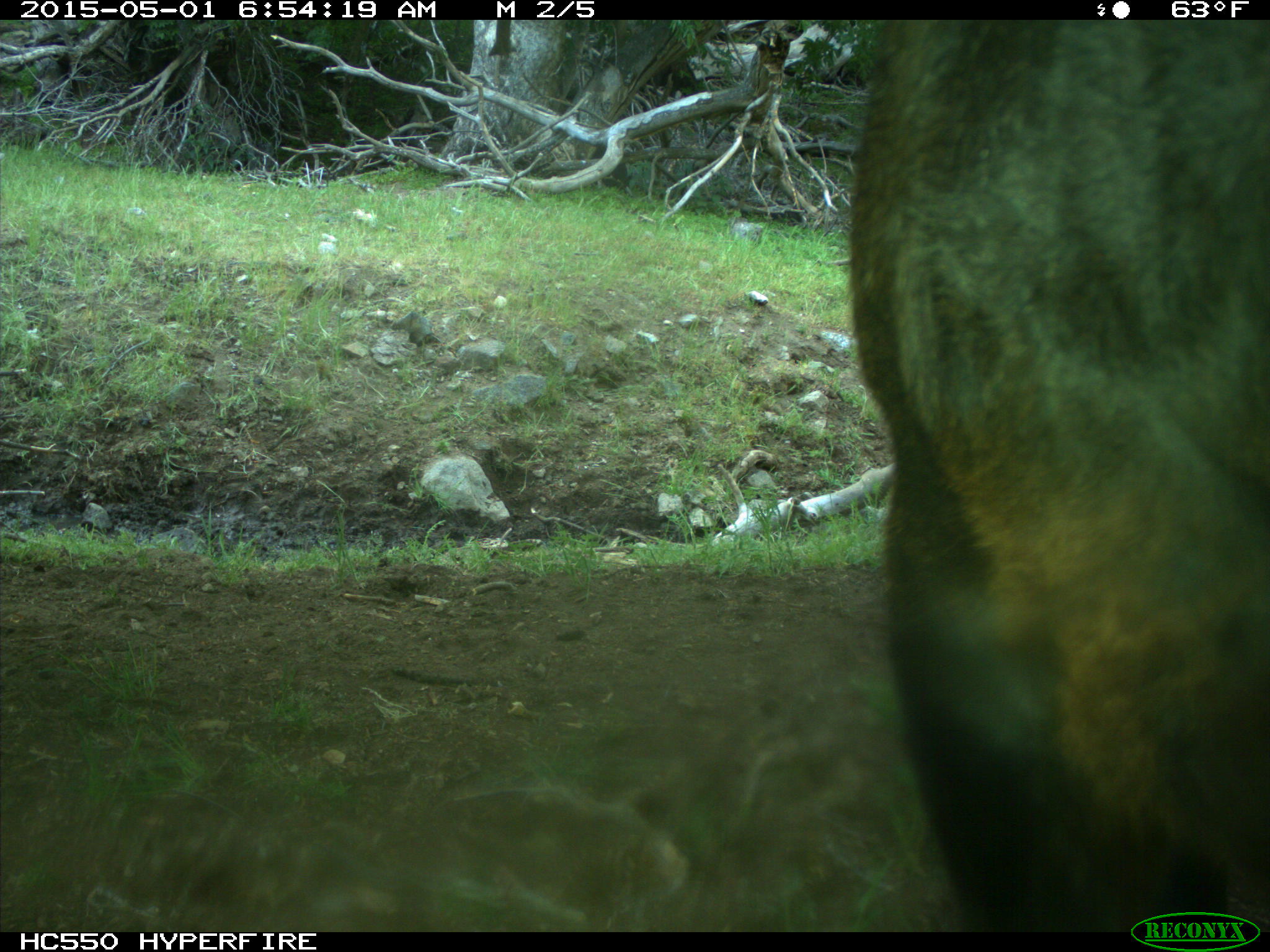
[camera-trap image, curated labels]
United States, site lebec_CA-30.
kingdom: Animalia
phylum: Chordata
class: Mammalia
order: Artiodactyla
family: Bovidae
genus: Bos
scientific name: Bos taurus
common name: domestic cow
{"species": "Bos taurus (domestic cow)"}